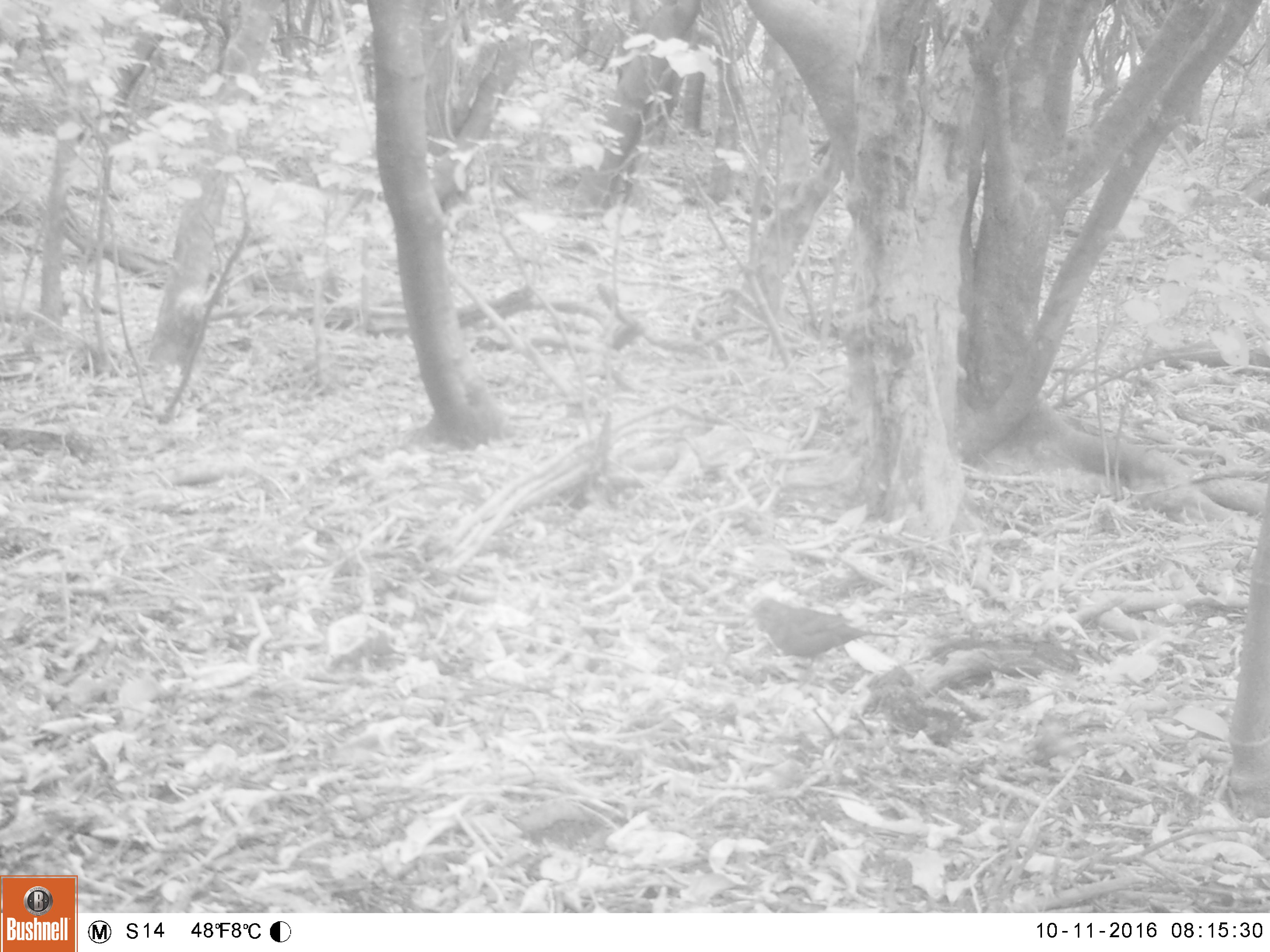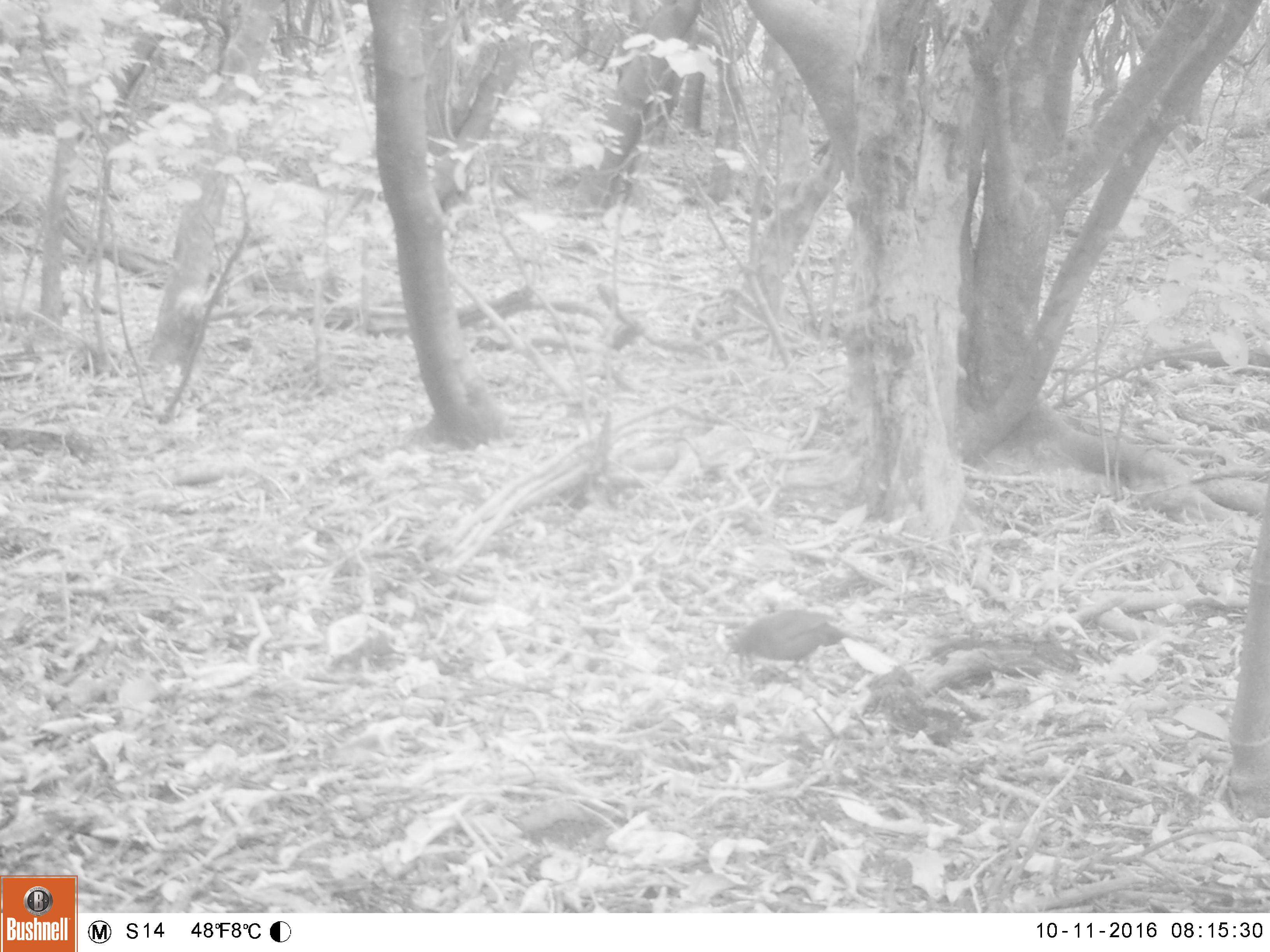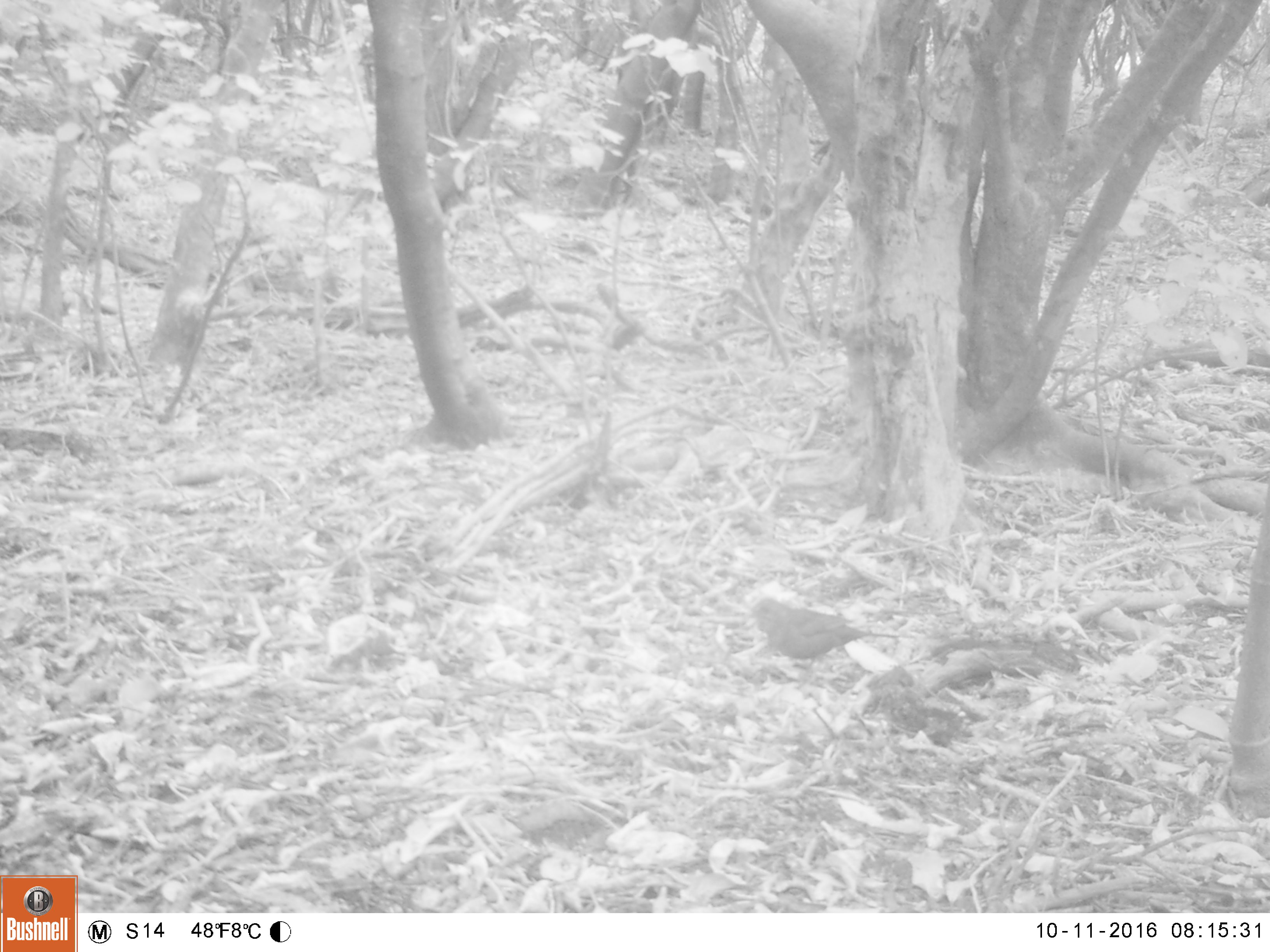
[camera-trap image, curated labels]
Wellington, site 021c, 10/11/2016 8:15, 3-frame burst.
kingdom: Animalia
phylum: Chordata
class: Aves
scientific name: Aves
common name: bird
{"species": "bird (Aves)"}